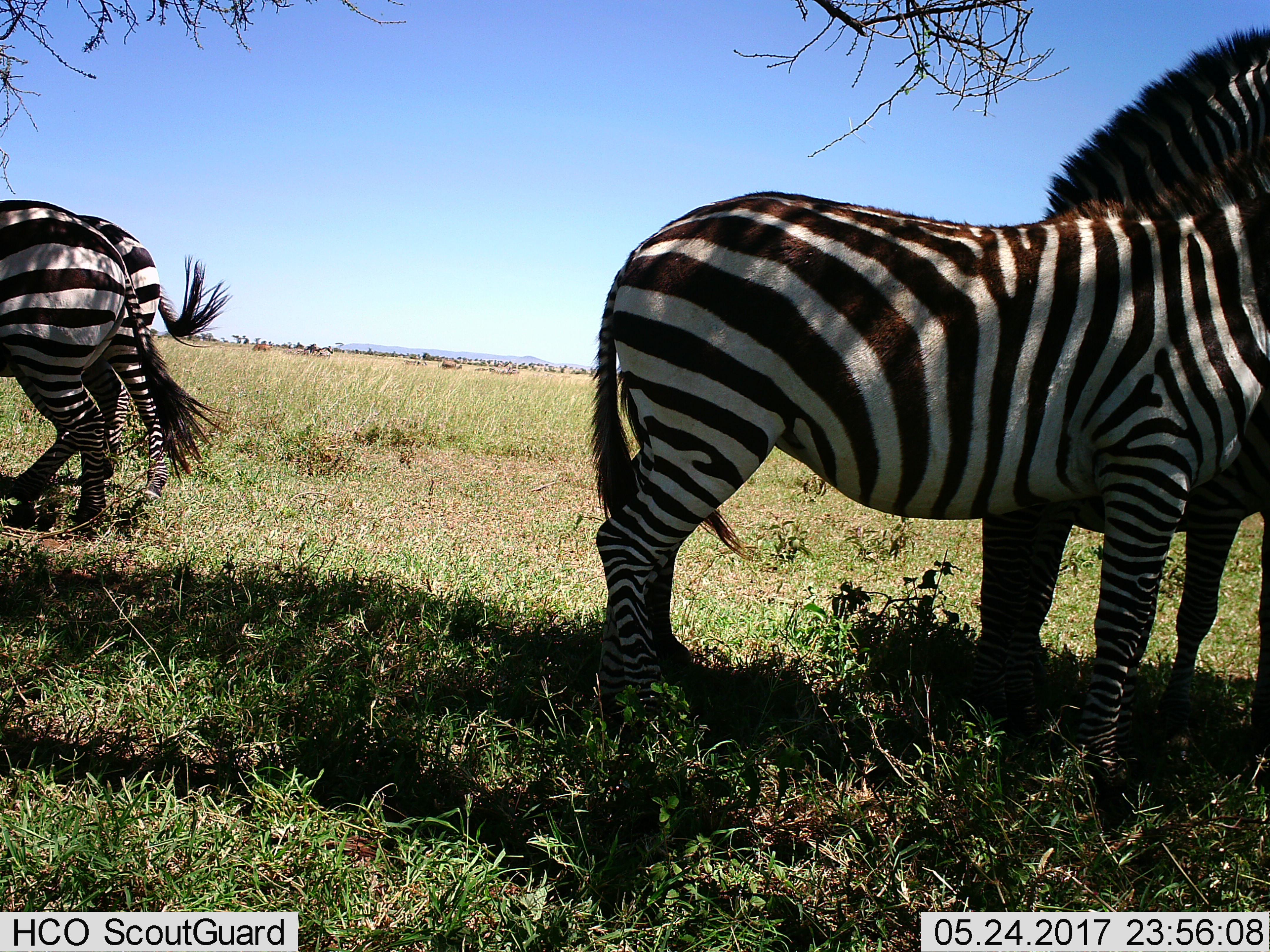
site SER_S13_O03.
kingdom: Animalia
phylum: Chordata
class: Mammalia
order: Perissodactyla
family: Equidae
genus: Equus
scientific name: Equus quagga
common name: plains zebra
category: zebraplains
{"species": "zebraplains (plains zebra) (Equus quagga)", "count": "4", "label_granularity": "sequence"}